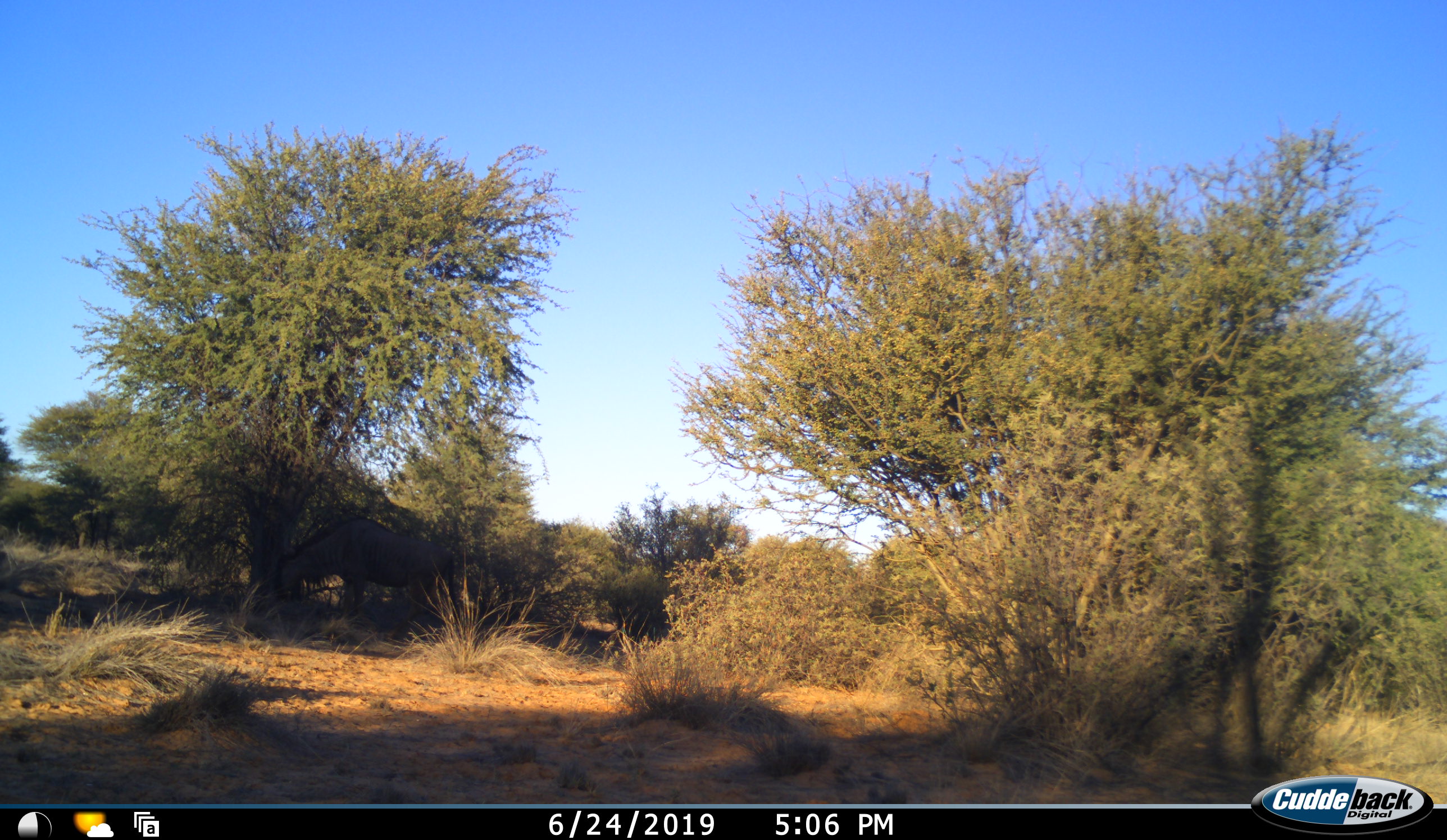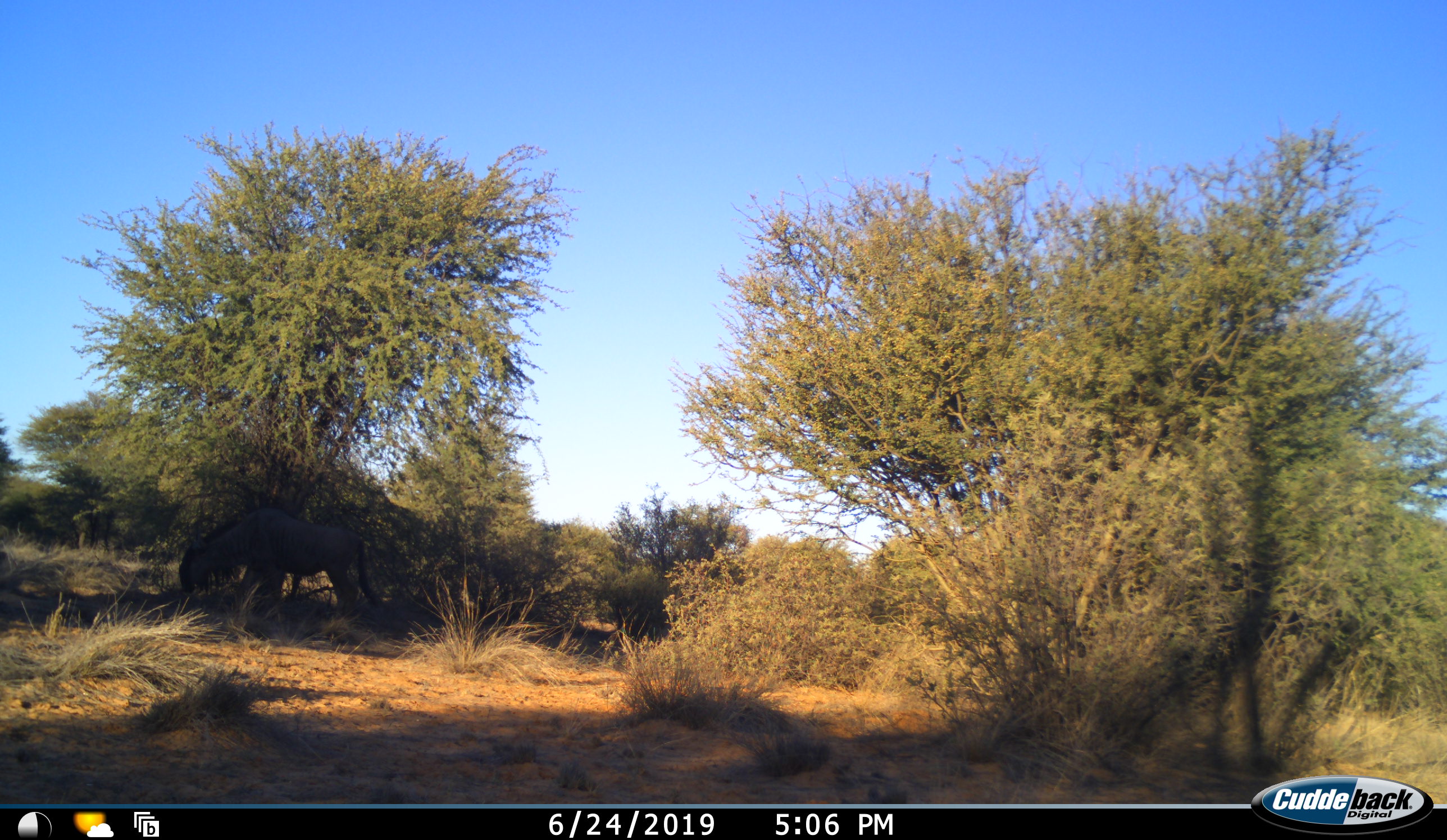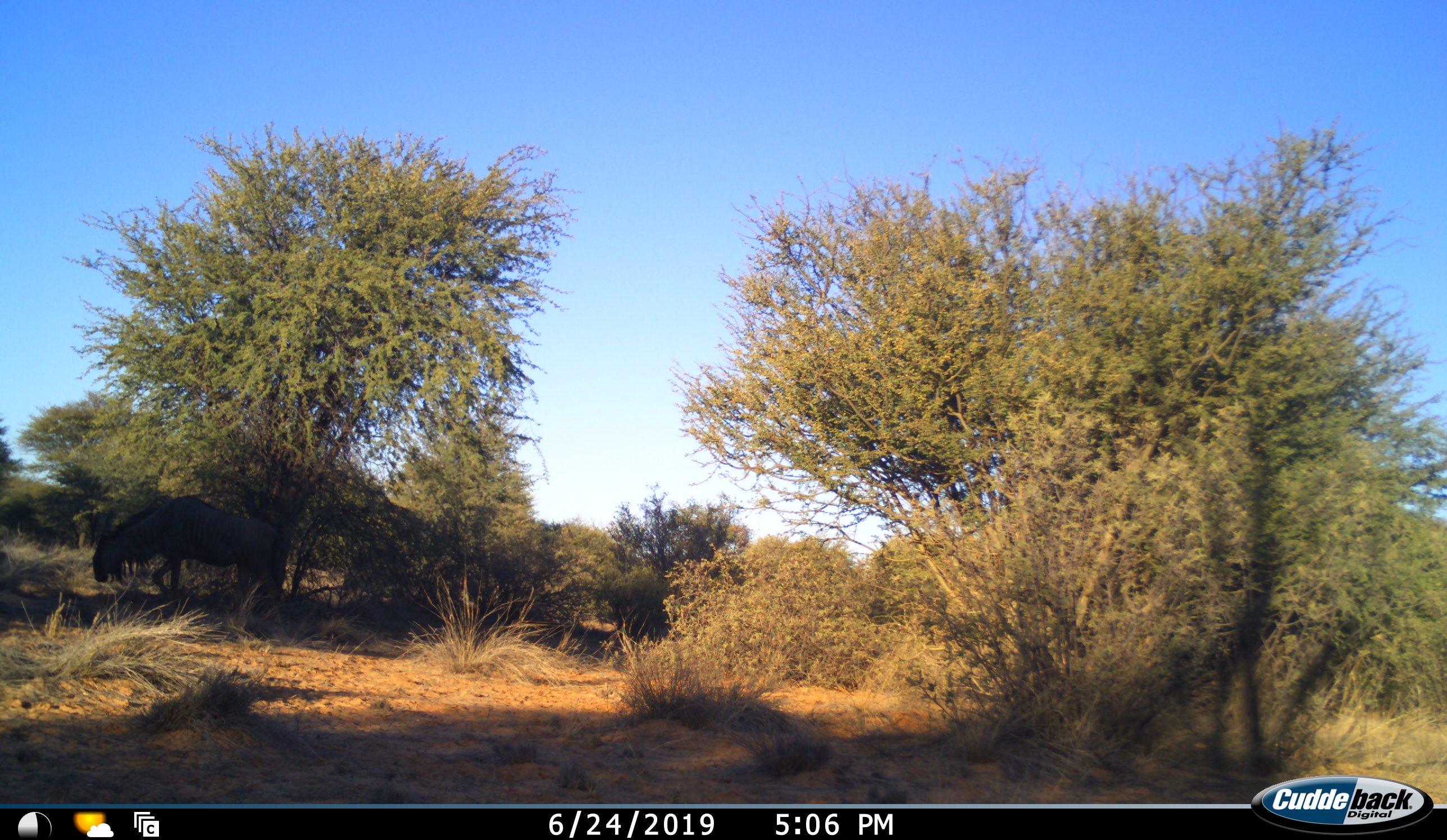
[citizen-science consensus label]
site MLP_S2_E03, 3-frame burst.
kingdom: Animalia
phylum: Chordata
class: Mammalia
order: Artiodactyla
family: Bovidae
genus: Connochaetes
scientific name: Connochaetes taurinus taurinus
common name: blue wildebeest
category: wildebeestblue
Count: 1.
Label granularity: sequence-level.